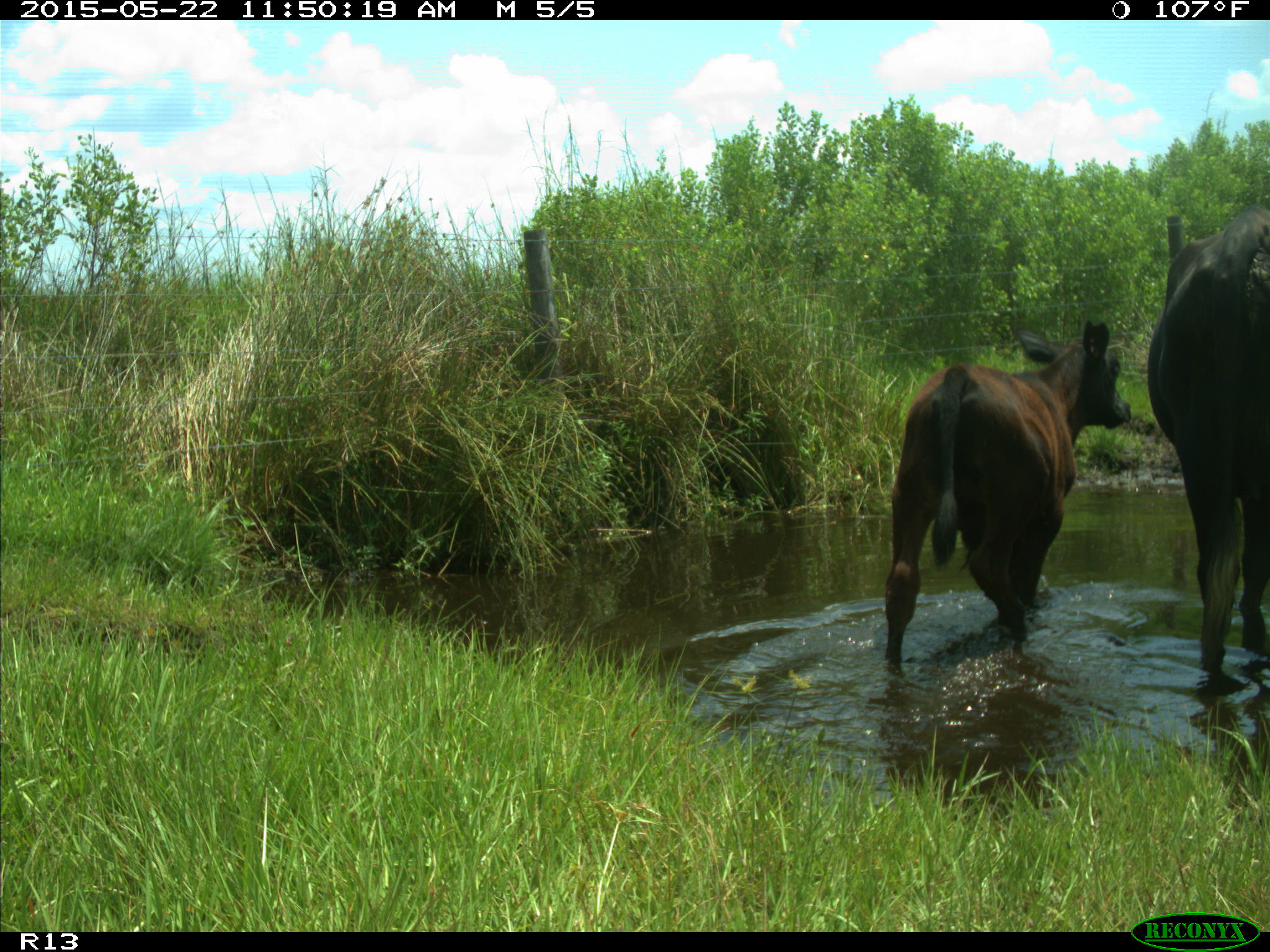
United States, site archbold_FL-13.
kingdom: Animalia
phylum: Chordata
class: Mammalia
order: Artiodactyla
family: Bovidae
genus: Bos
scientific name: Bos taurus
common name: domestic cow